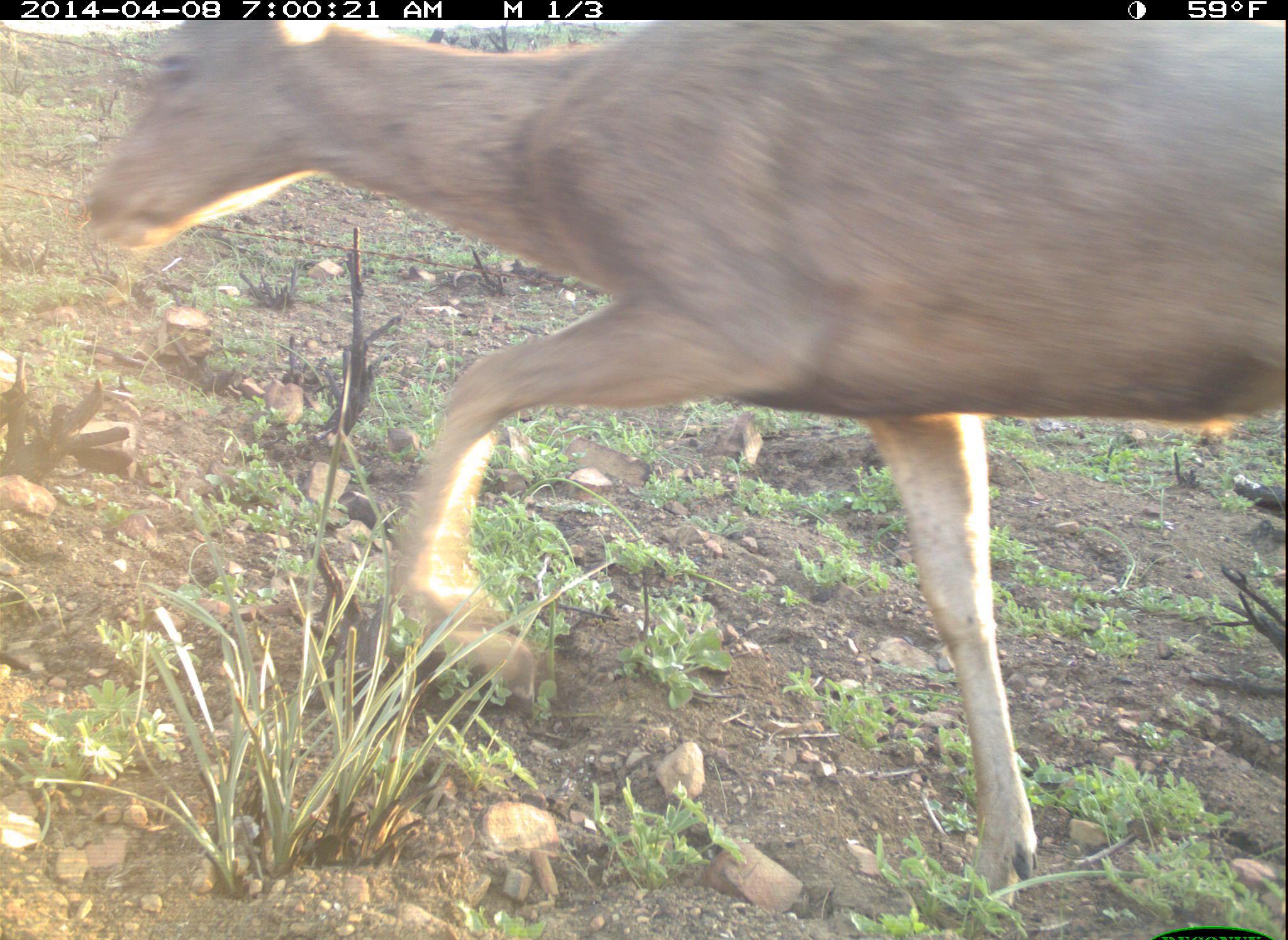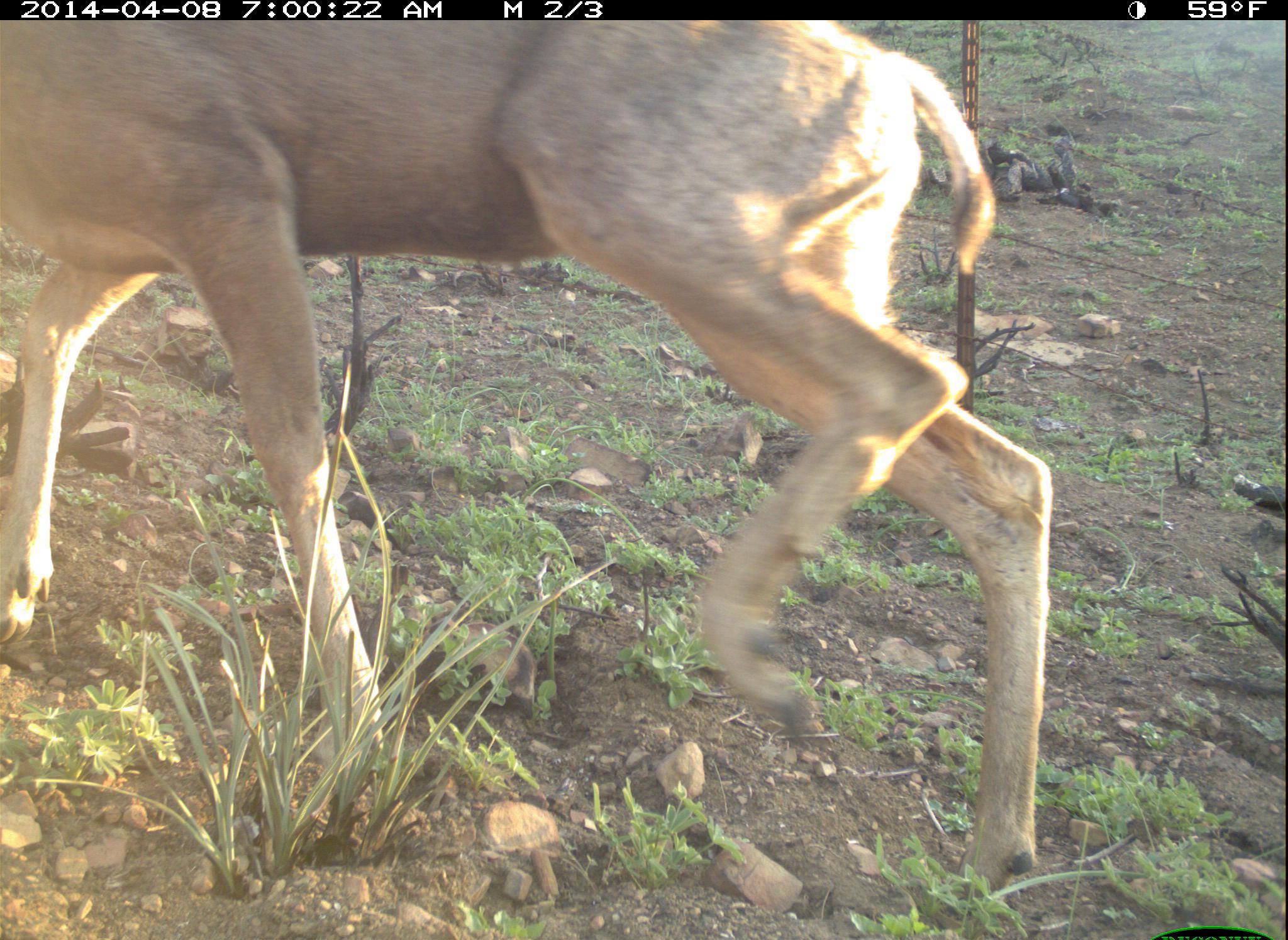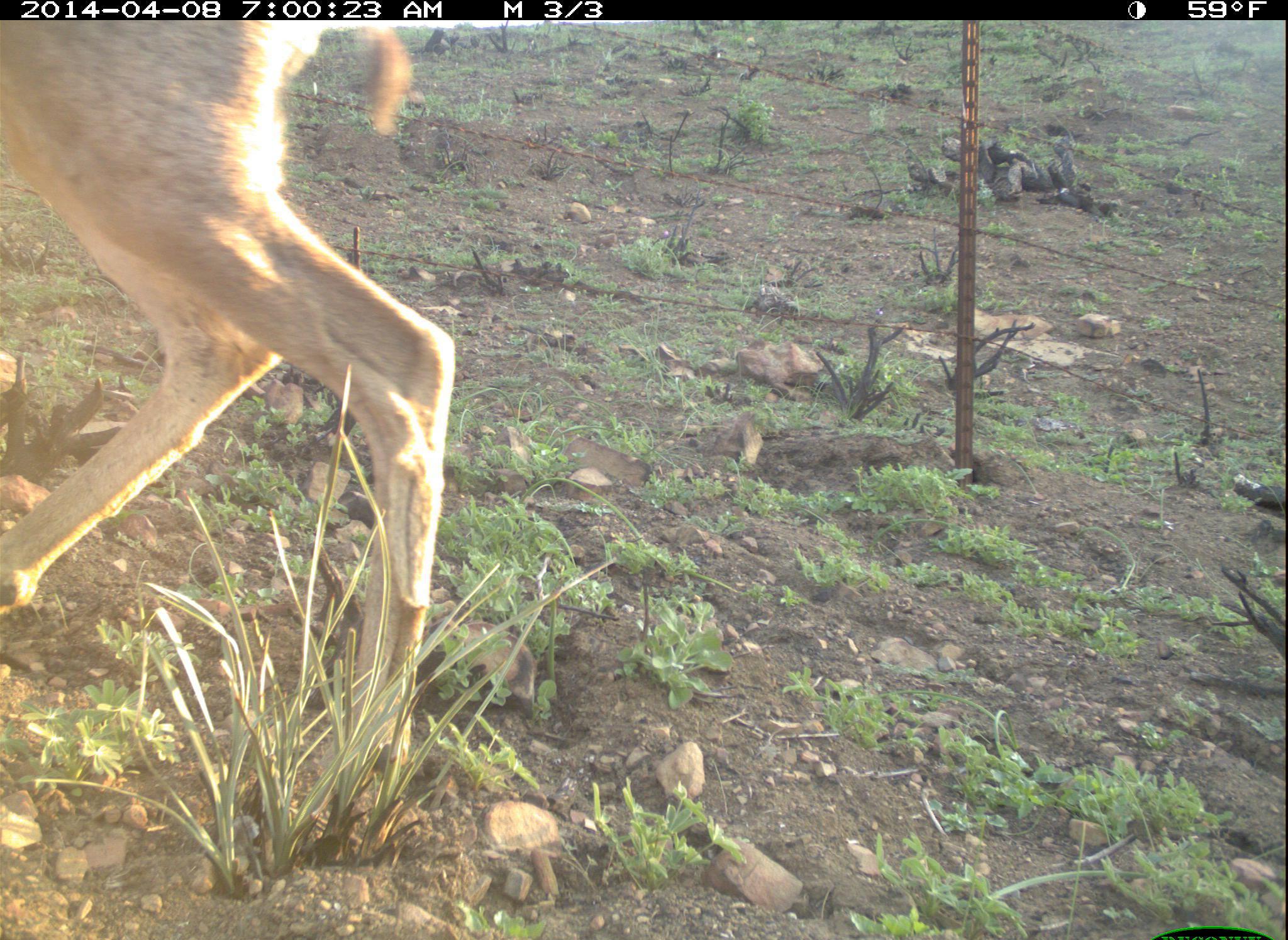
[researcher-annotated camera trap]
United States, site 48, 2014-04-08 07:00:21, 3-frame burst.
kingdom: Animalia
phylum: Chordata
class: Mammalia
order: Artiodactyla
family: Cervidae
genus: Odocoileus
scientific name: Odocoileus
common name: deer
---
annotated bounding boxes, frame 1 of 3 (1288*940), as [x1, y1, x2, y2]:
deer: [71, 21, 1286, 912]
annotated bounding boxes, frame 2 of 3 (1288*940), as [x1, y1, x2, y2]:
deer: [2, 18, 1056, 915]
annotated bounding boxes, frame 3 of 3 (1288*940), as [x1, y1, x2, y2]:
deer: [2, 18, 459, 804]